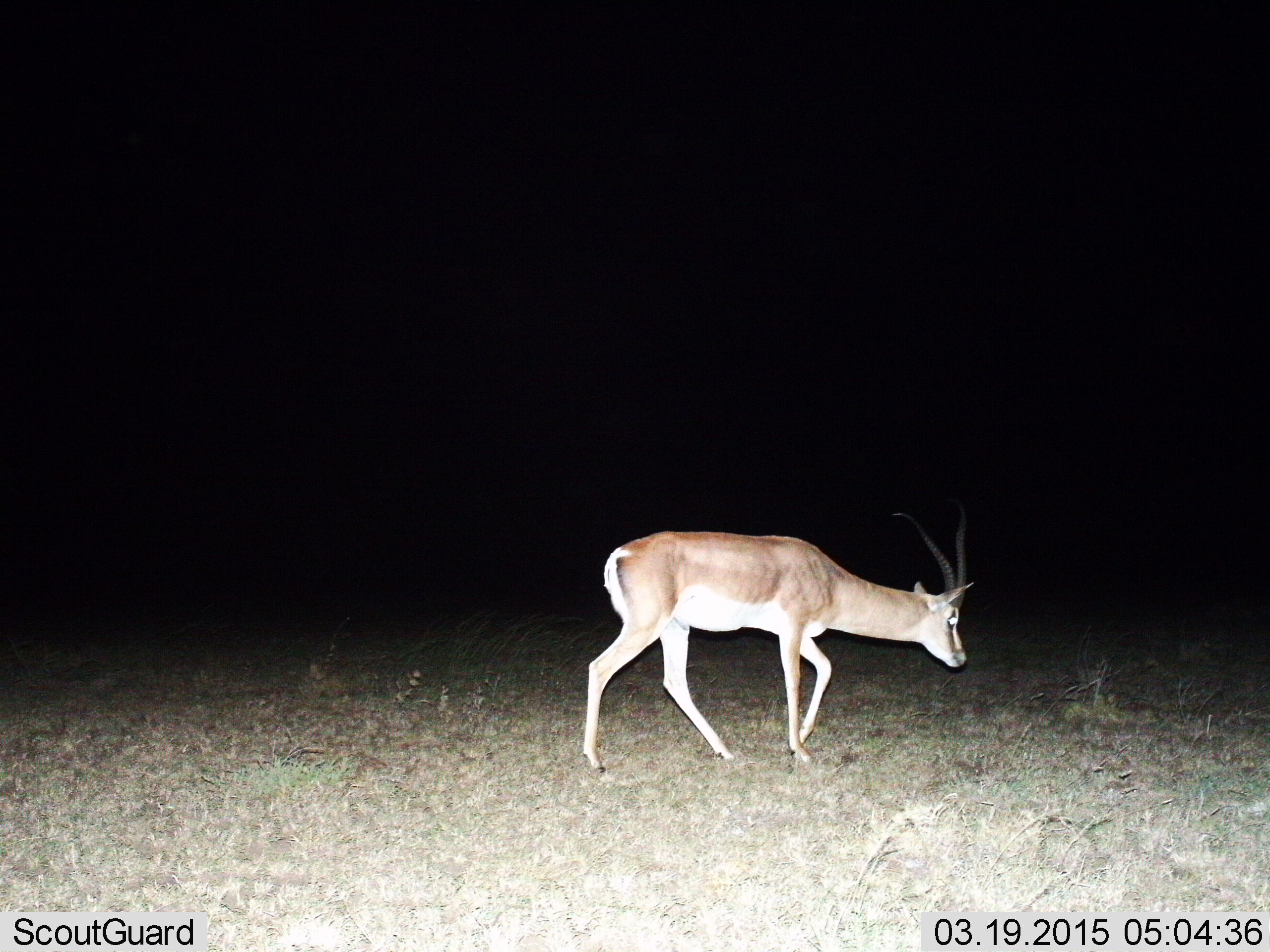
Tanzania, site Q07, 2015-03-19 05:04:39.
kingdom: Animalia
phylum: Chordata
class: Mammalia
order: Artiodactyla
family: Bovidae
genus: Nanger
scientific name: Nanger granti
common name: grant's gazelle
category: gazellegrants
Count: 1.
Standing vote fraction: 30%.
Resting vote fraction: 0%.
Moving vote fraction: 70%.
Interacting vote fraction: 0%.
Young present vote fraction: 0%.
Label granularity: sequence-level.